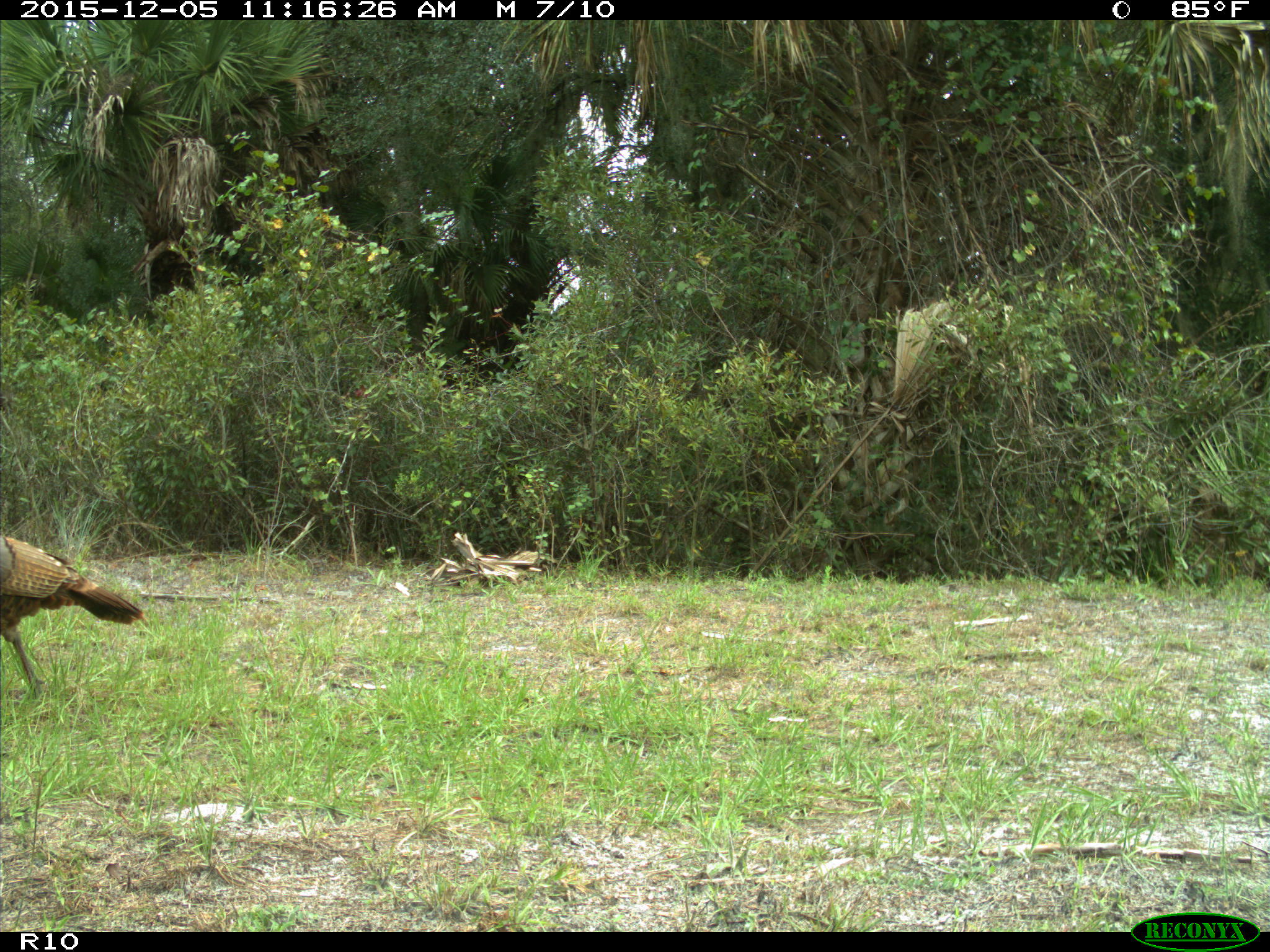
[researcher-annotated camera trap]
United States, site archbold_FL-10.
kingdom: Animalia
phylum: Chordata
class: Aves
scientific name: Aves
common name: birds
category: unidentified bird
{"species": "unidentified bird (birds) (Aves)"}